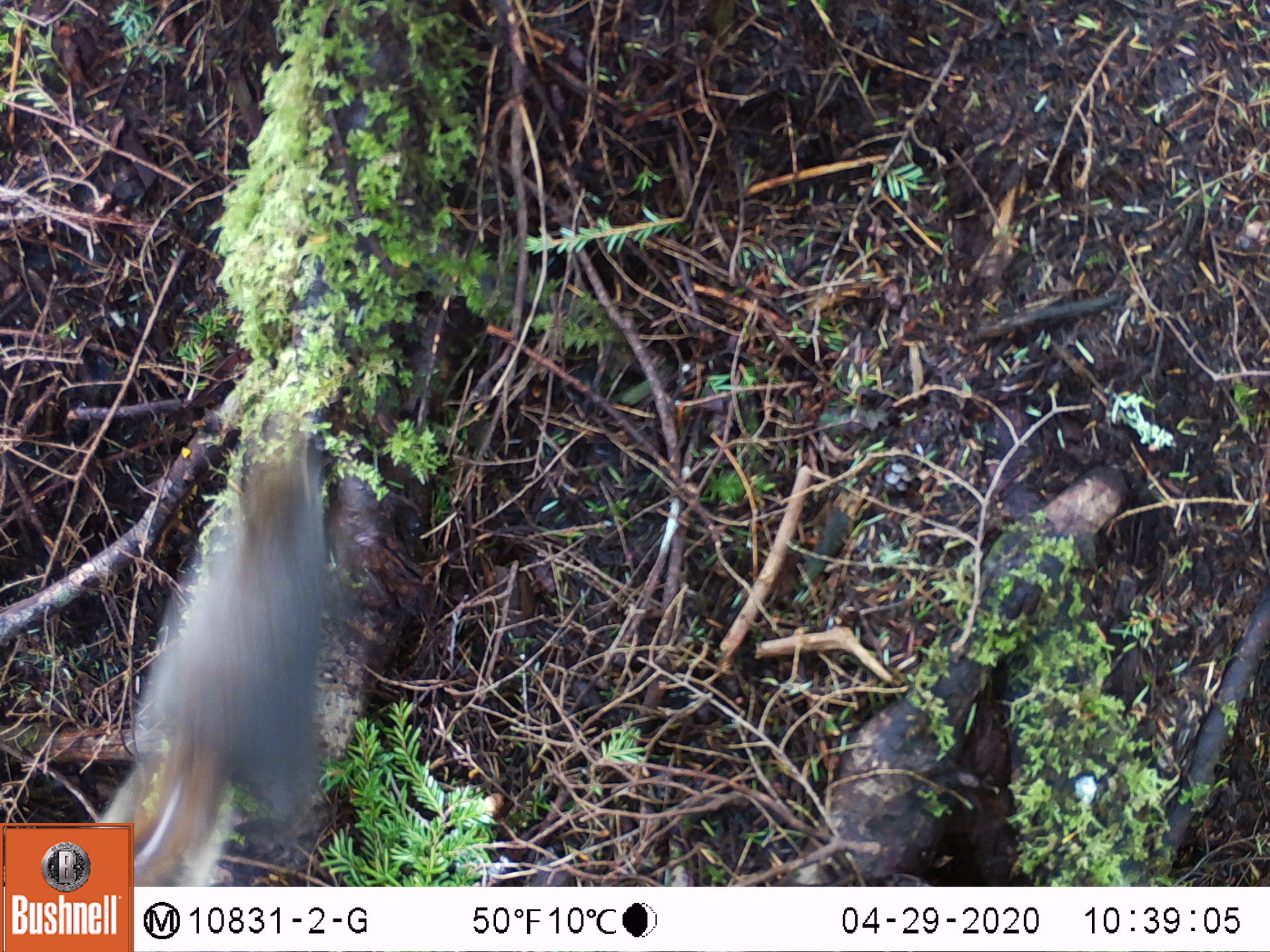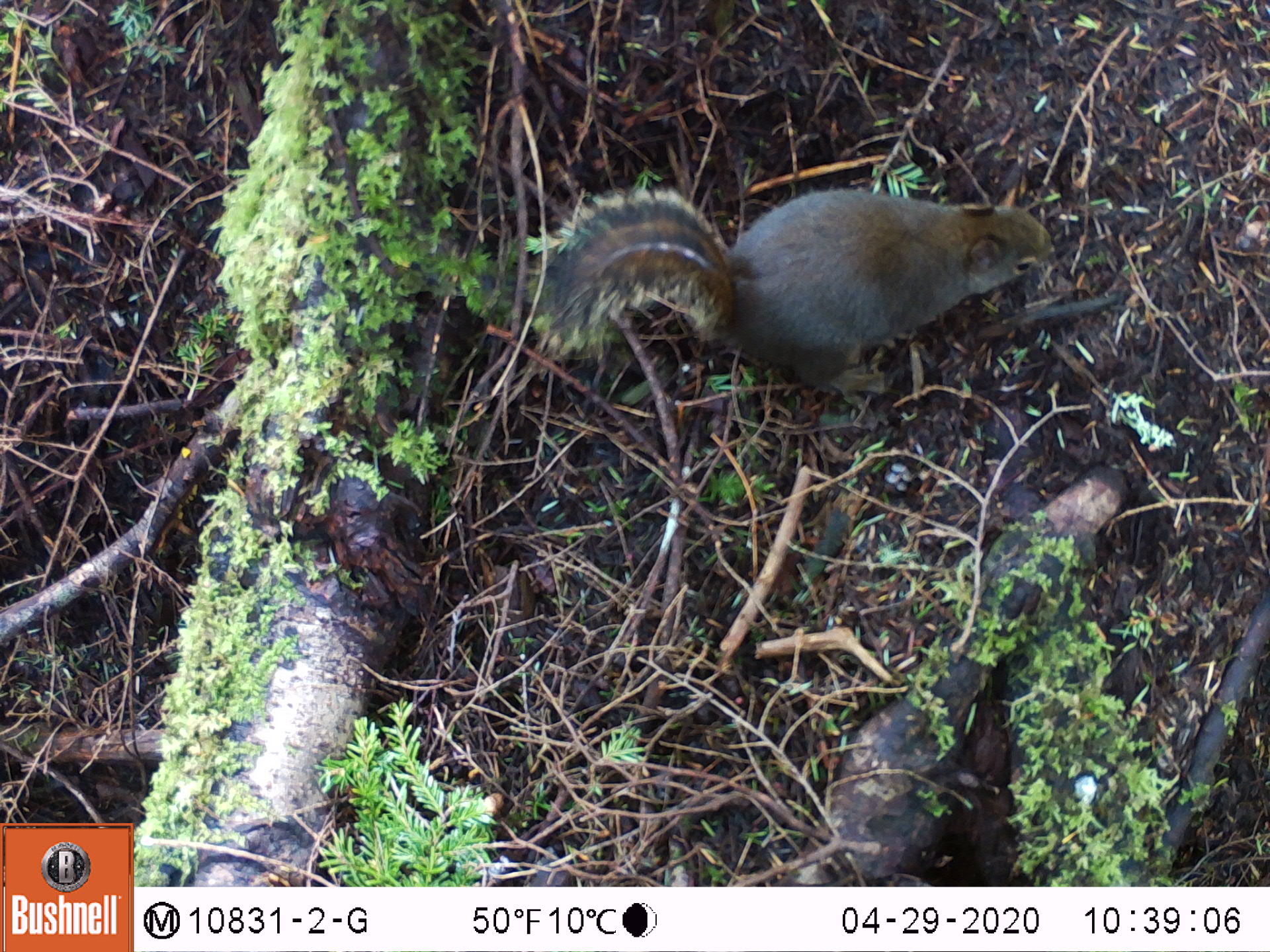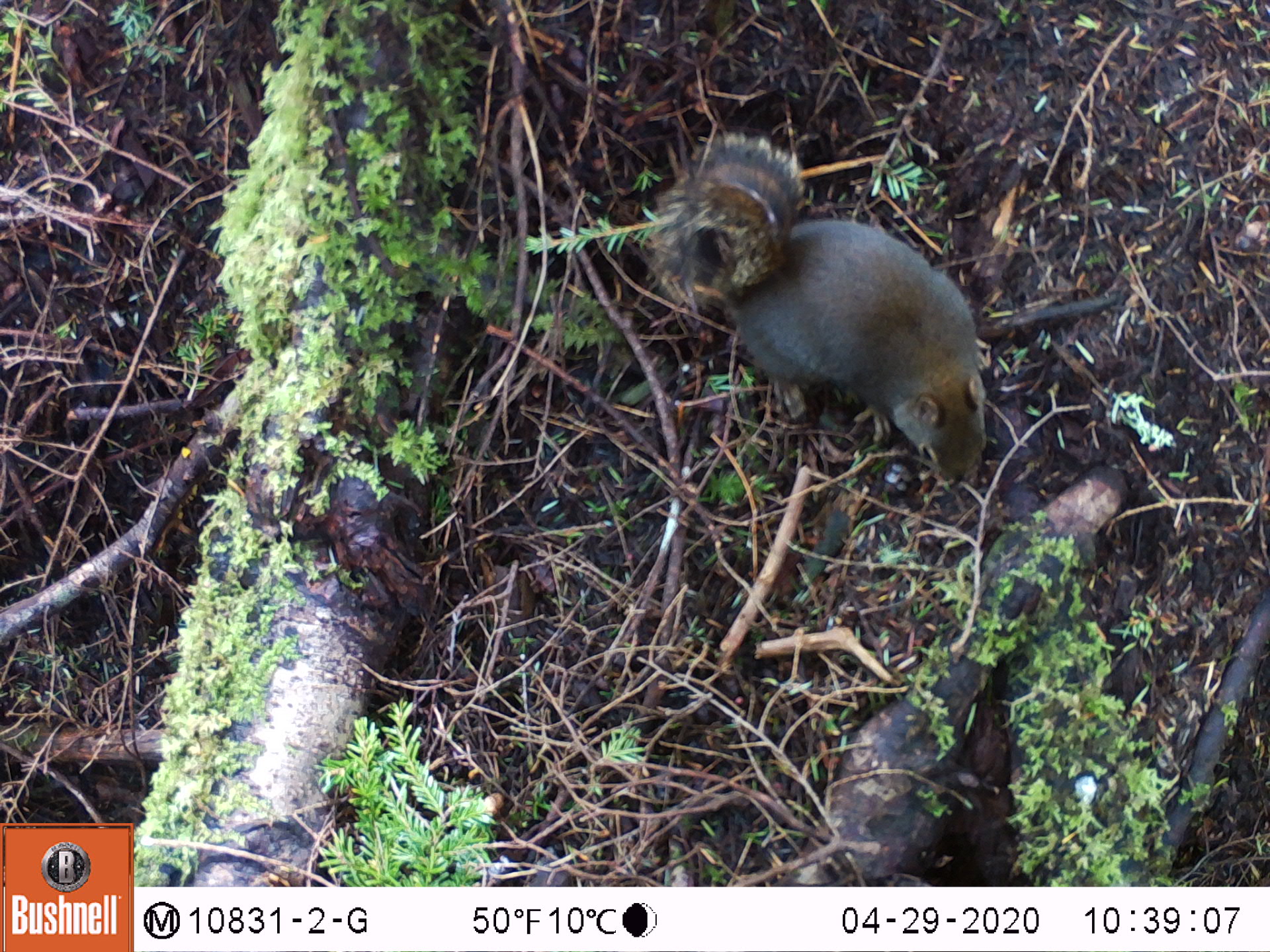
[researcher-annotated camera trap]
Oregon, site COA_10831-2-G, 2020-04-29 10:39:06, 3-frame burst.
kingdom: Animalia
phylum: Chordata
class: Mammalia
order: Rodentia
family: Sciuridae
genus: Tamiasciurus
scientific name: Tamiasciurus douglasii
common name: douglas squirrel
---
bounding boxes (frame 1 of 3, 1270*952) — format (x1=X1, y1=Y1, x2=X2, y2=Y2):
douglas squirrel: (x1=135, y1=429, x2=364, y2=884)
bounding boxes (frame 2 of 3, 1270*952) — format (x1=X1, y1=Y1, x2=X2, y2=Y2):
douglas squirrel: (x1=528, y1=190, x2=1059, y2=379)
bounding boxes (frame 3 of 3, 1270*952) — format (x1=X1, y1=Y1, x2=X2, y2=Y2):
douglas squirrel: (x1=630, y1=124, x2=998, y2=492)